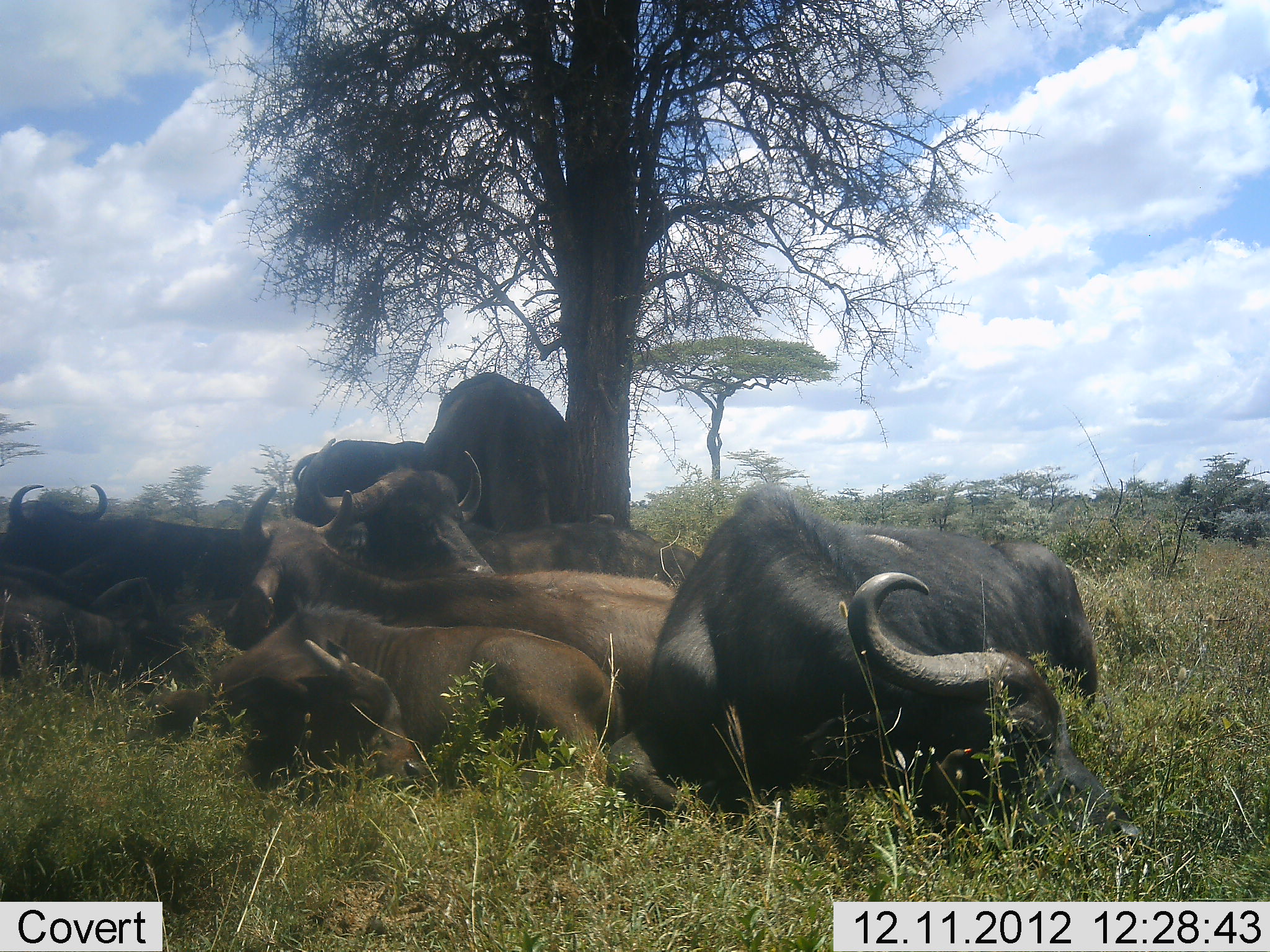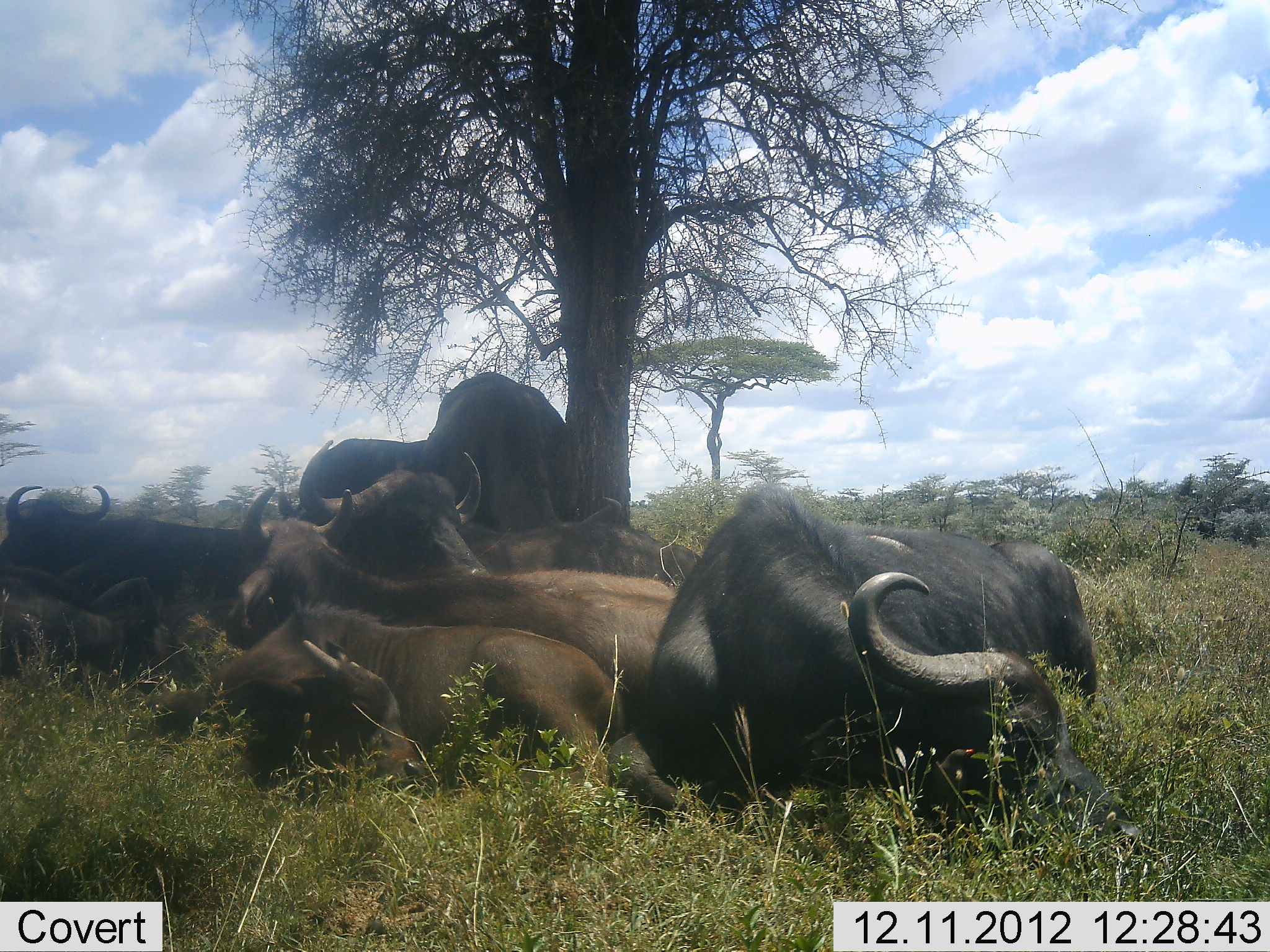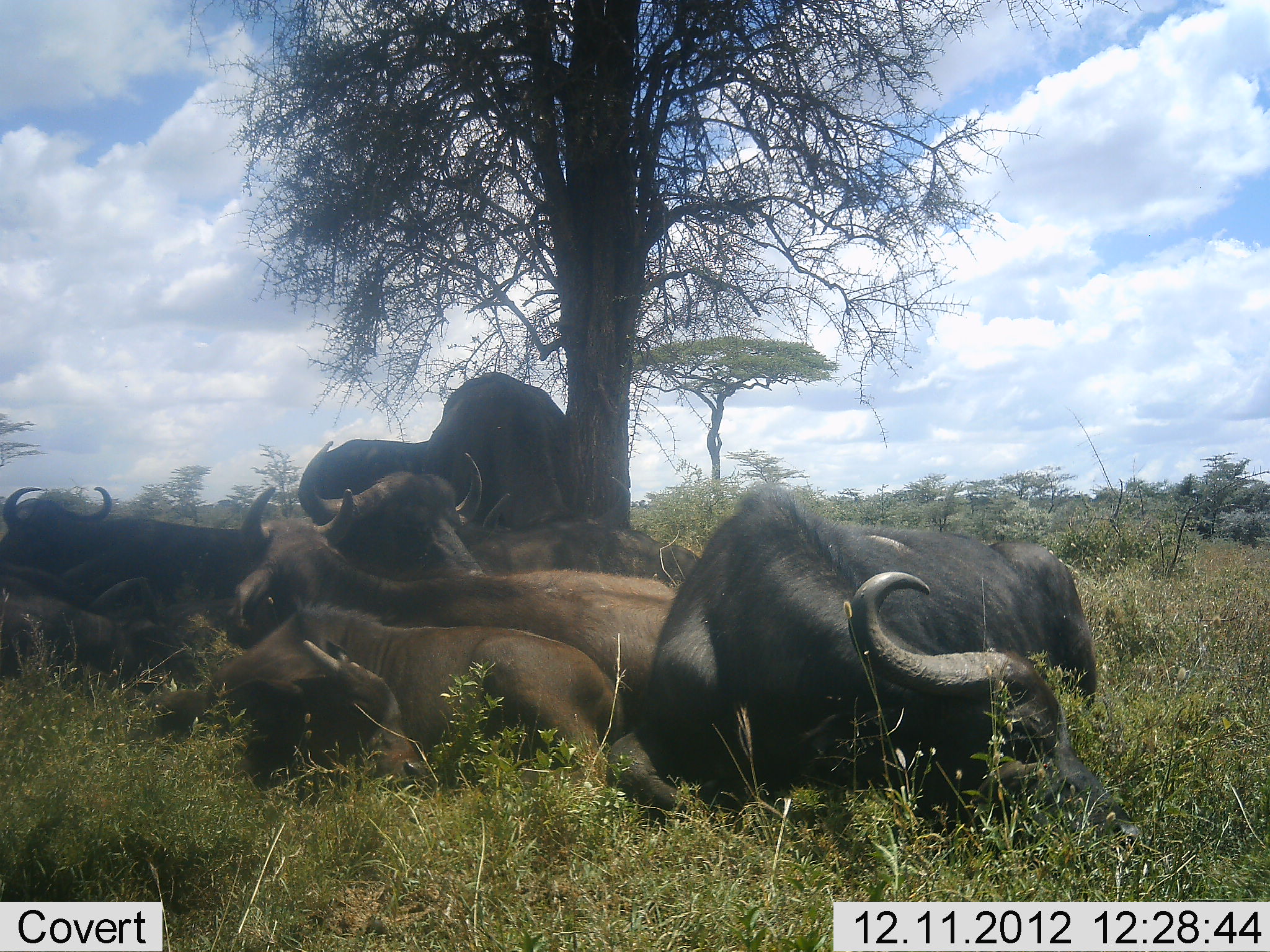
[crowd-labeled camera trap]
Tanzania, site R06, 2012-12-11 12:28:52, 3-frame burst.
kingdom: Animalia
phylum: Chordata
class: Mammalia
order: Artiodactyla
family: Bovidae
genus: Syncerus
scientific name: Syncerus caffer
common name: cape buffalo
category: buffalo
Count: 8.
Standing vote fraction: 10%.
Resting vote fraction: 100%.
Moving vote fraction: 0%.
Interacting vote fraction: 10%.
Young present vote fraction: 60%.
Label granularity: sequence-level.